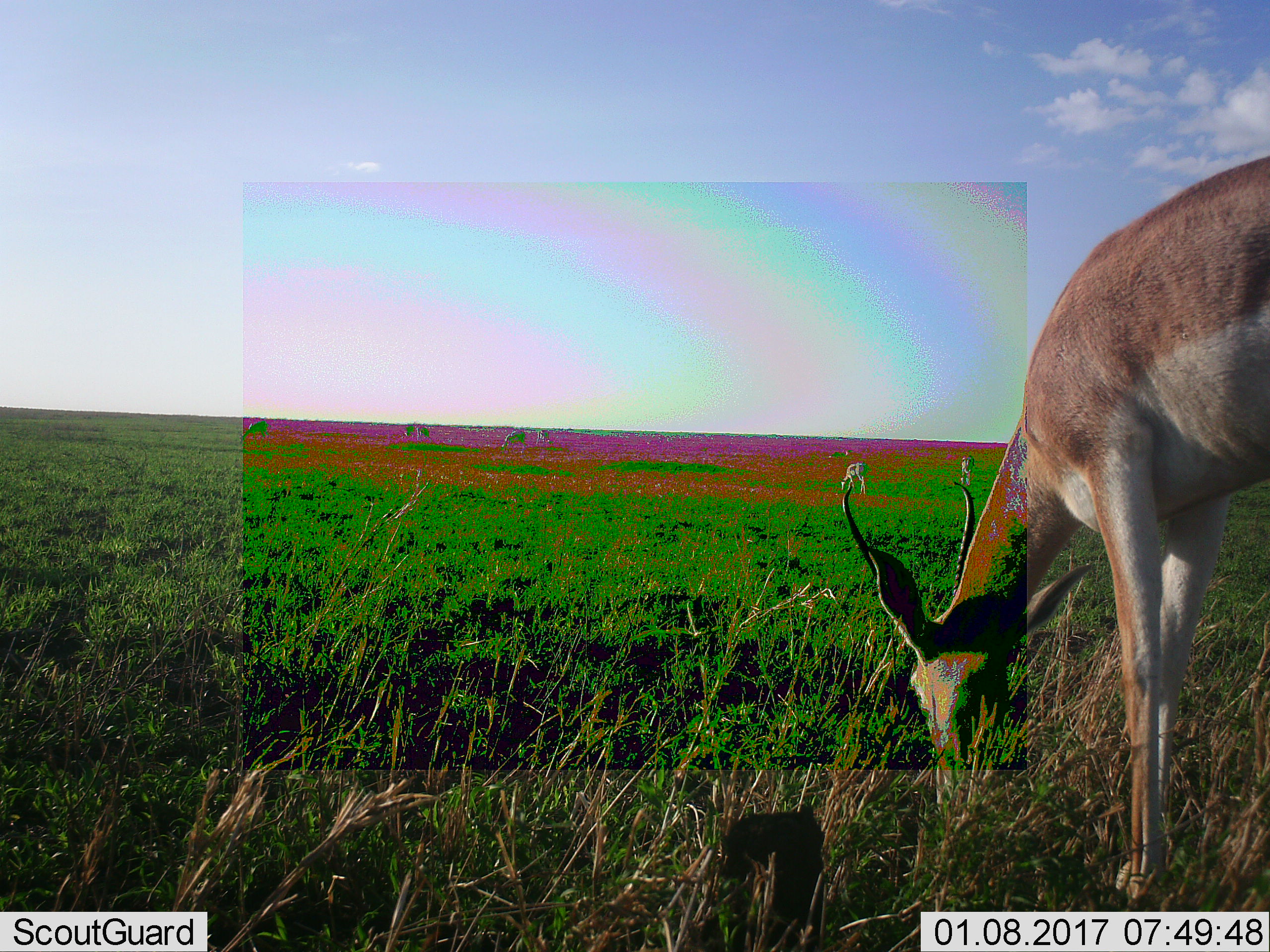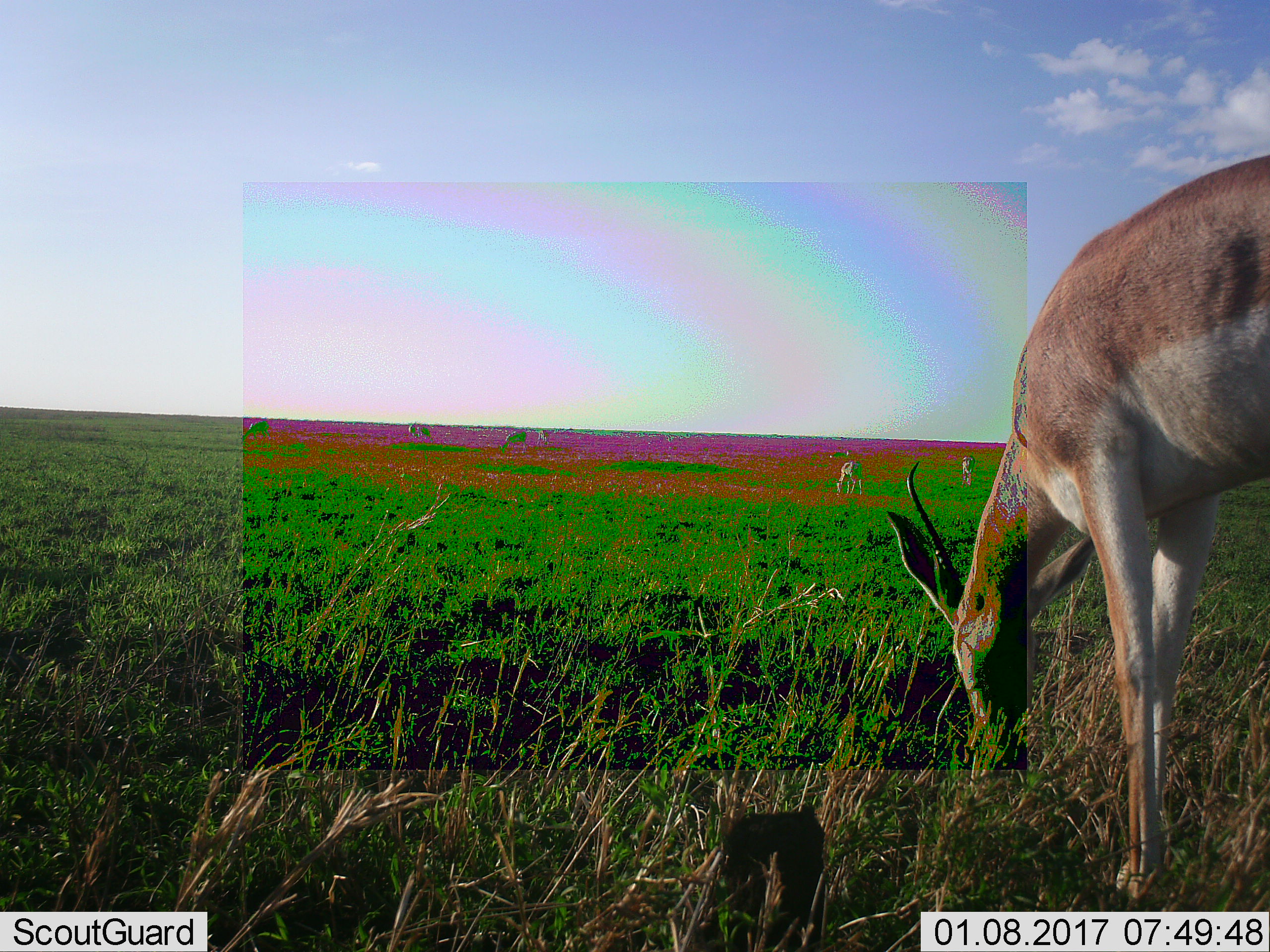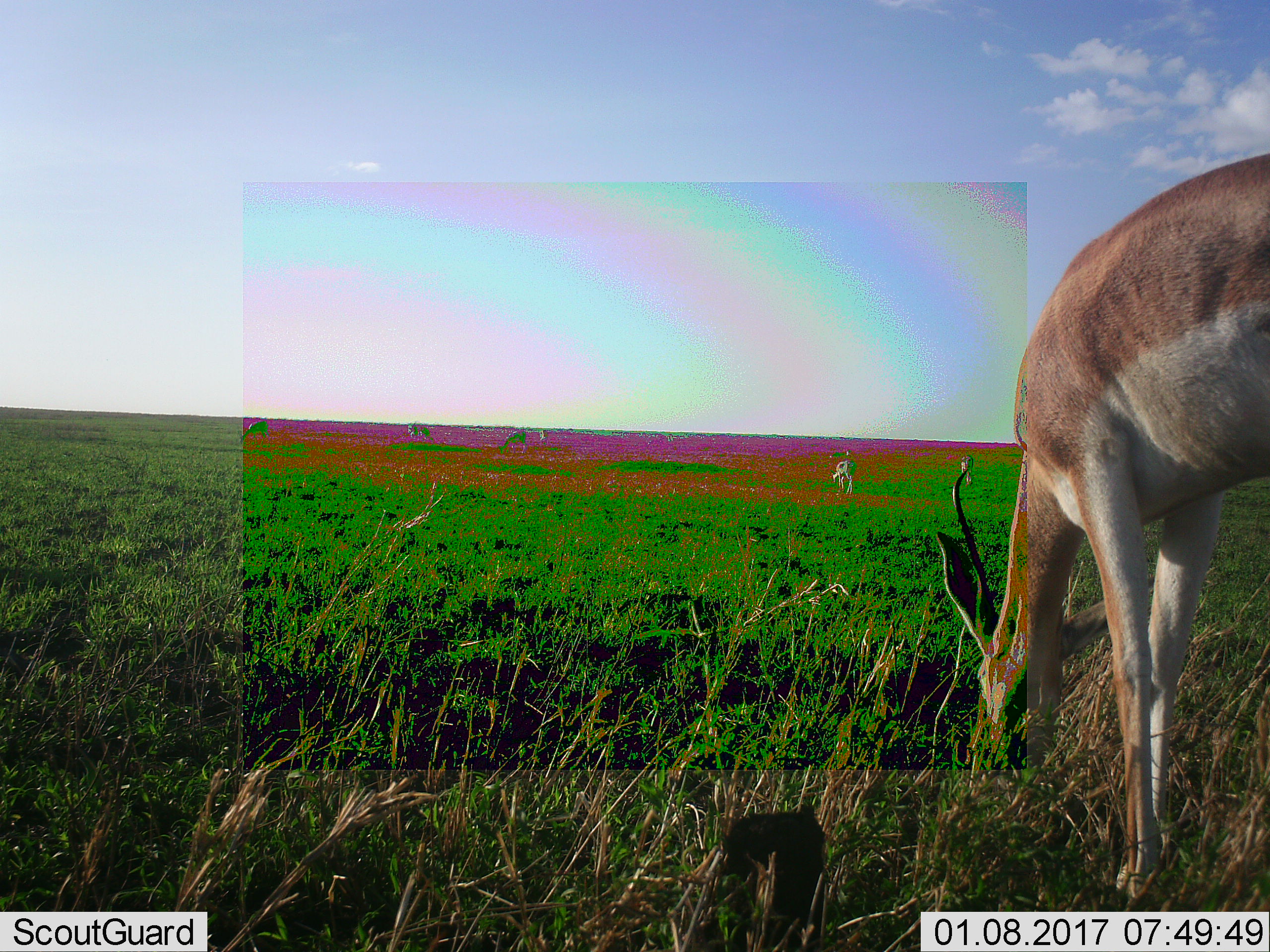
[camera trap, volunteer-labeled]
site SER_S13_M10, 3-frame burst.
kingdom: Animalia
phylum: Chordata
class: Mammalia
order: Artiodactyla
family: Bovidae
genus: Nanger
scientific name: Nanger granti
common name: grant's gazelle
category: gazellegrants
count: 7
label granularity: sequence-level